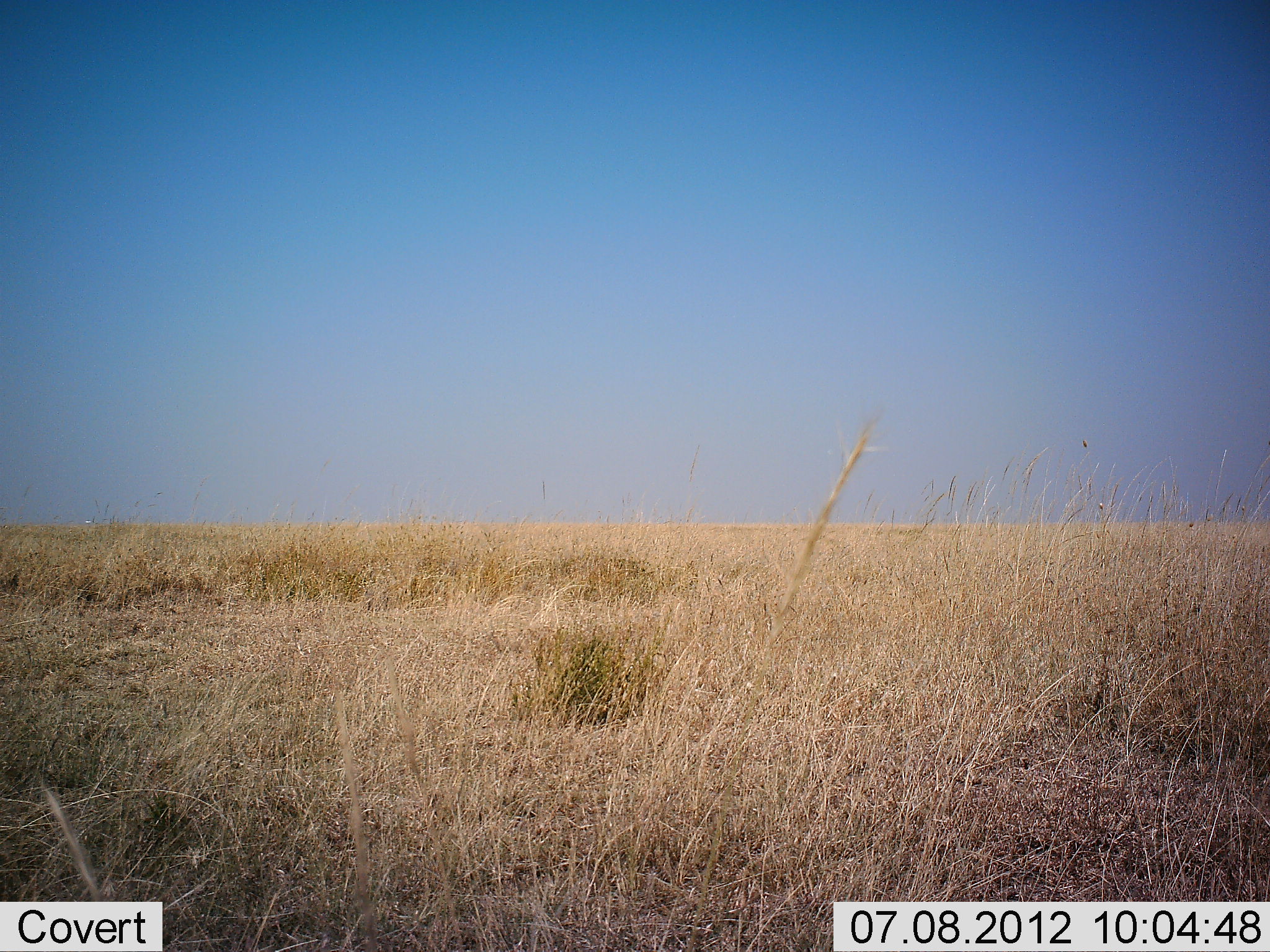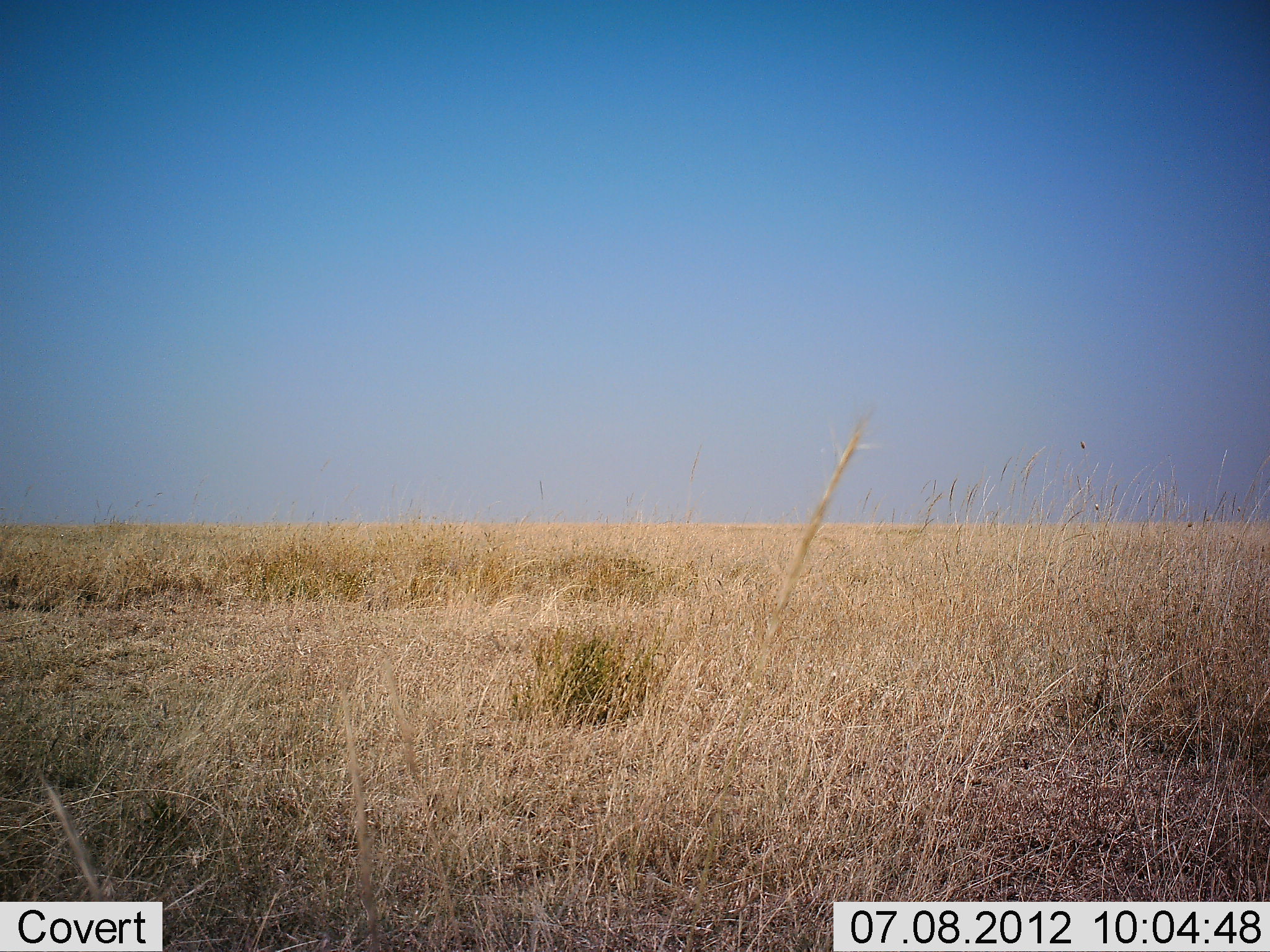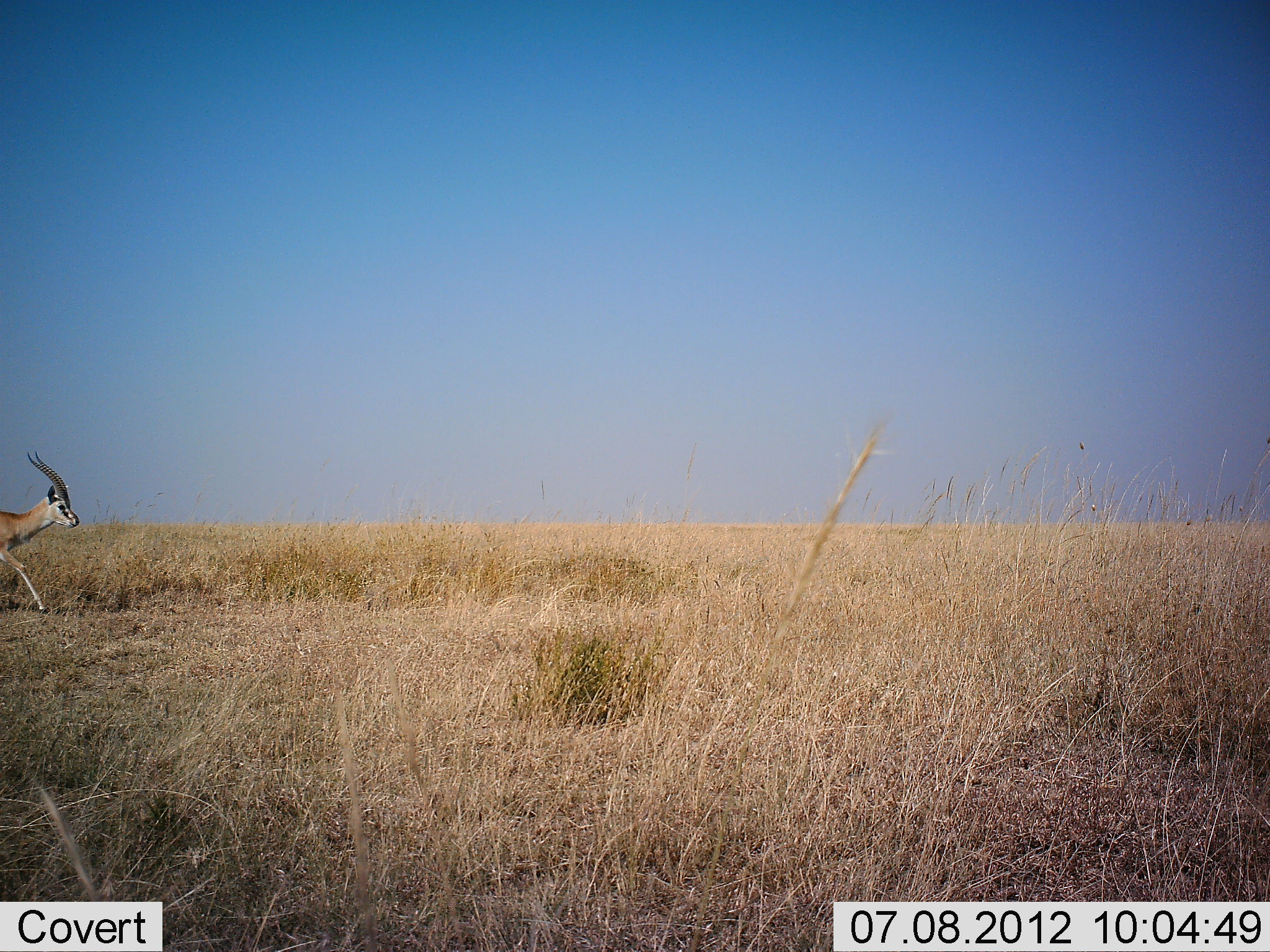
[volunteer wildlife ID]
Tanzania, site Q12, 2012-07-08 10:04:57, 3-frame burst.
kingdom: Animalia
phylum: Chordata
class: Mammalia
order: Artiodactyla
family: Bovidae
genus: Eudorcas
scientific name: Eudorcas thomsonii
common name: thomson's gazelle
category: gazellethomsons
Gazellethomsons (thomson's gazelle) (Eudorcas thomsonii), count 1. Behavior (volunteer vote fractions): standing 0%, resting 0%, moving 100%, interacting 0%. Young present (vote fraction): 0%. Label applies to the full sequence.